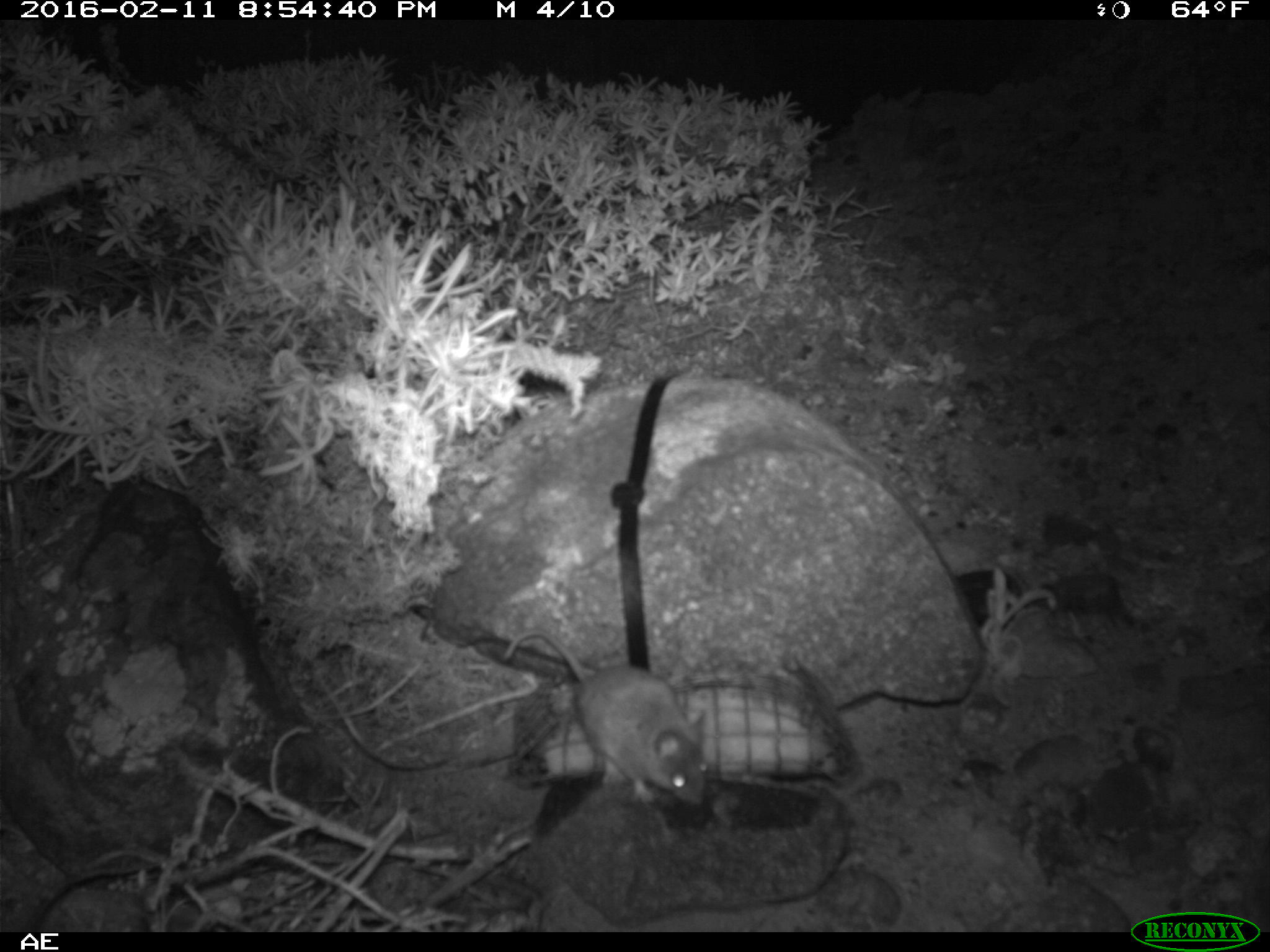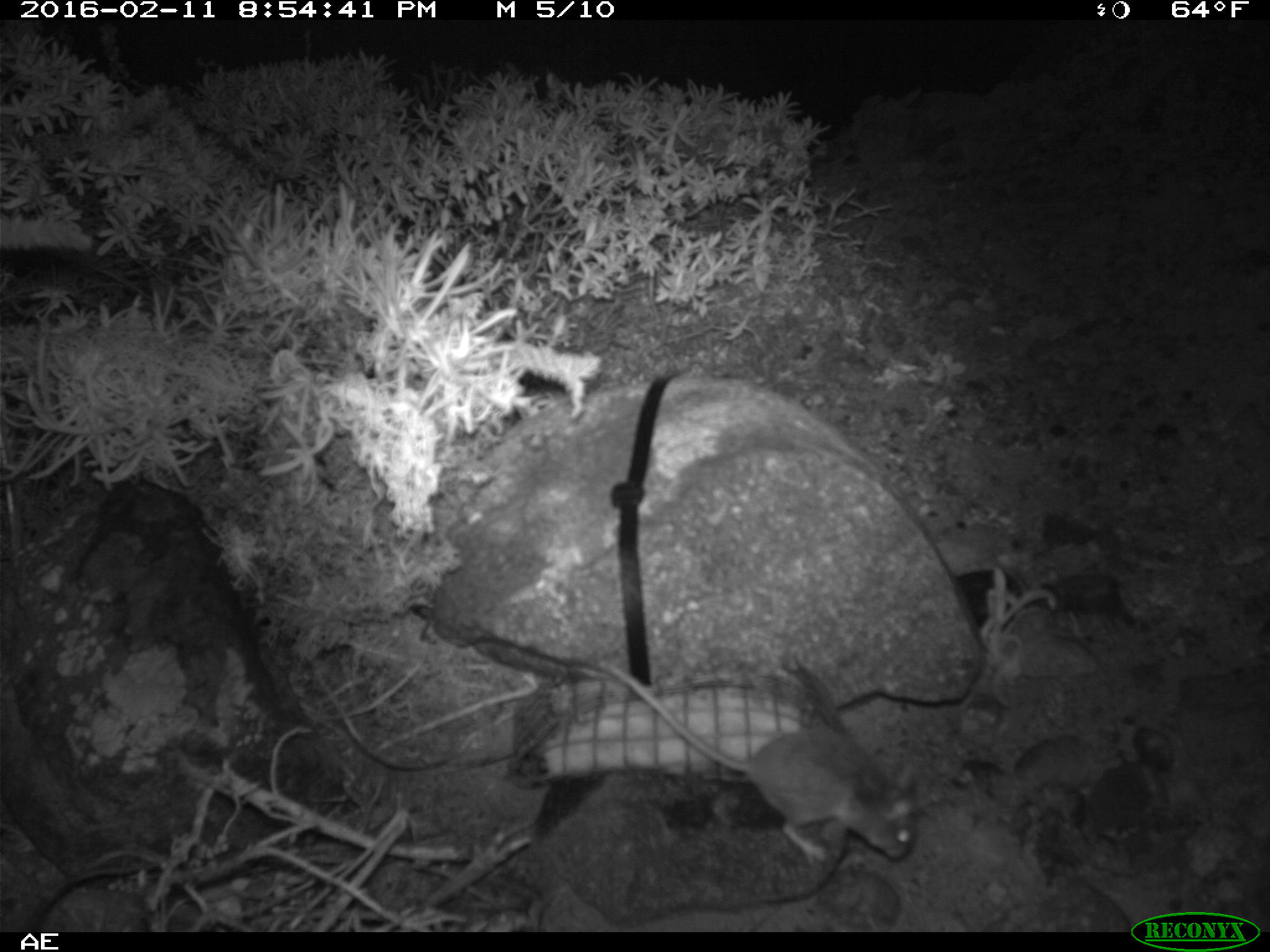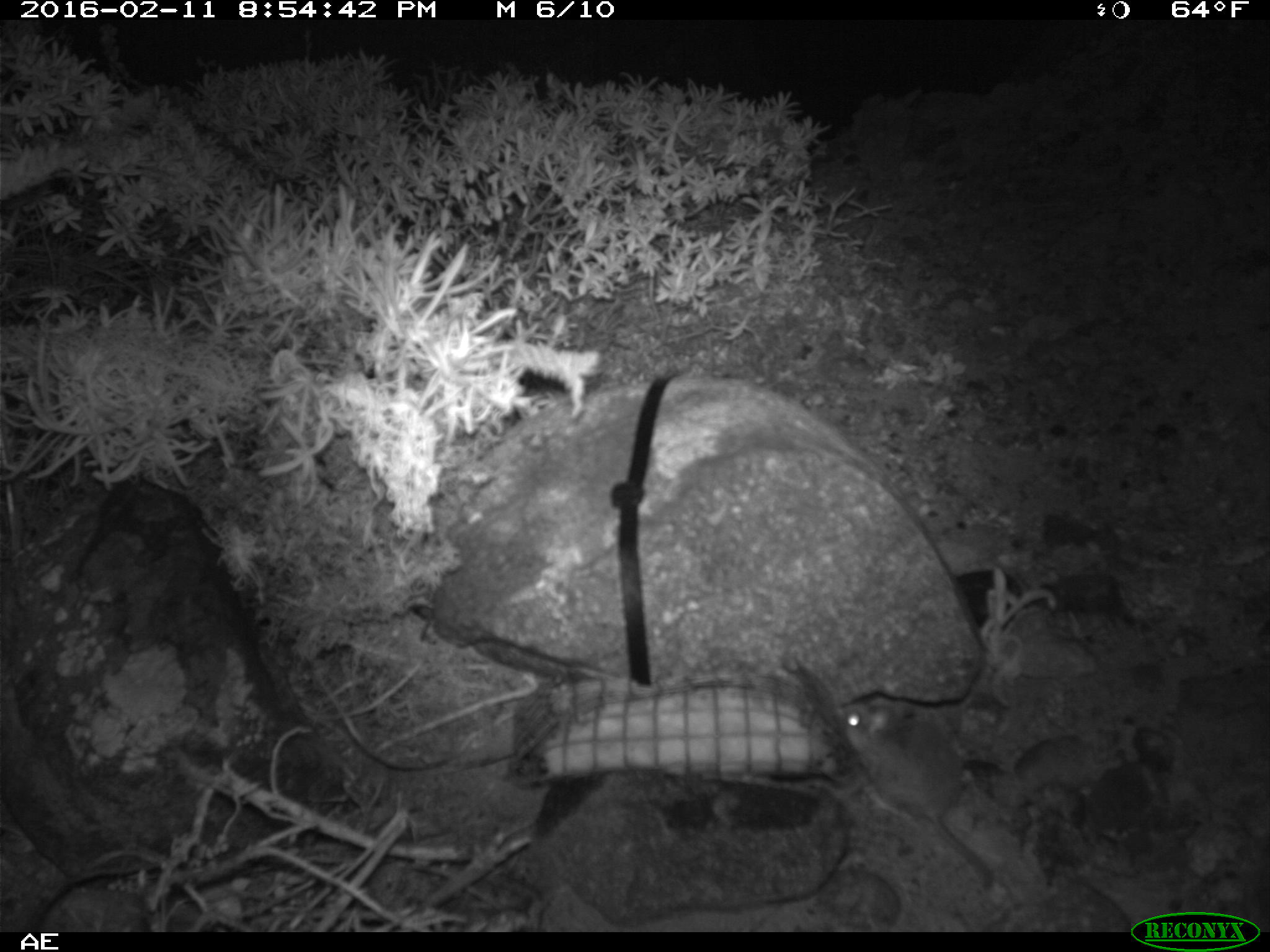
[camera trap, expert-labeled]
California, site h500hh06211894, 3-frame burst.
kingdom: Animalia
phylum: Chordata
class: Mammalia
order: Rodentia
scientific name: Rodentia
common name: rodent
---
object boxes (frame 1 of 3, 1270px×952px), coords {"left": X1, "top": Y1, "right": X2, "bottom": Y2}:
rodent: {"left": 498, "top": 627, "right": 709, "bottom": 812}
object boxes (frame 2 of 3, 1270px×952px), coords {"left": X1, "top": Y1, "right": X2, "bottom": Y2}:
rodent: {"left": 598, "top": 660, "right": 922, "bottom": 866}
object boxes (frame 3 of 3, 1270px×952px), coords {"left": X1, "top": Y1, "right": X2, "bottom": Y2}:
rodent: {"left": 835, "top": 696, "right": 995, "bottom": 892}